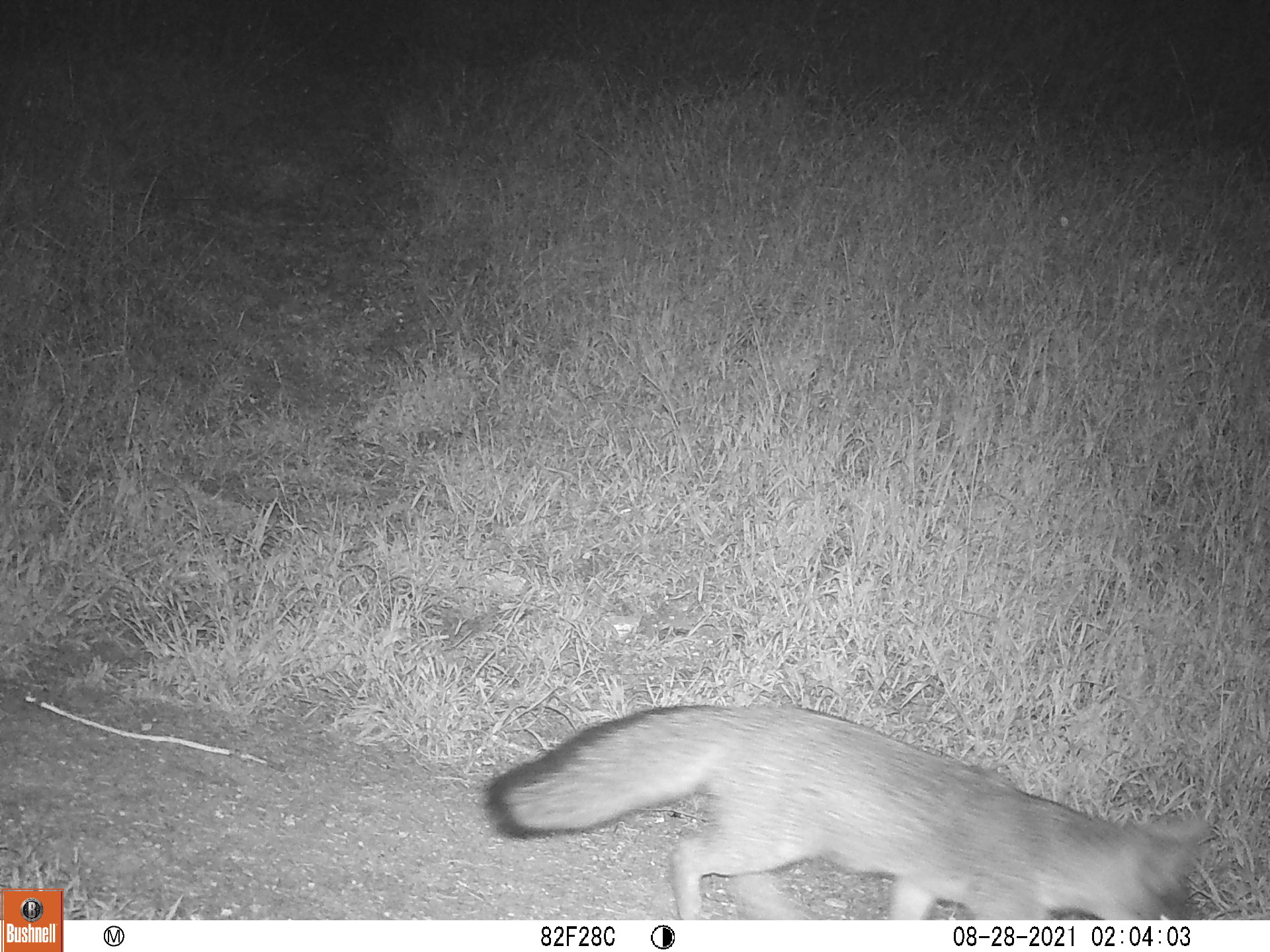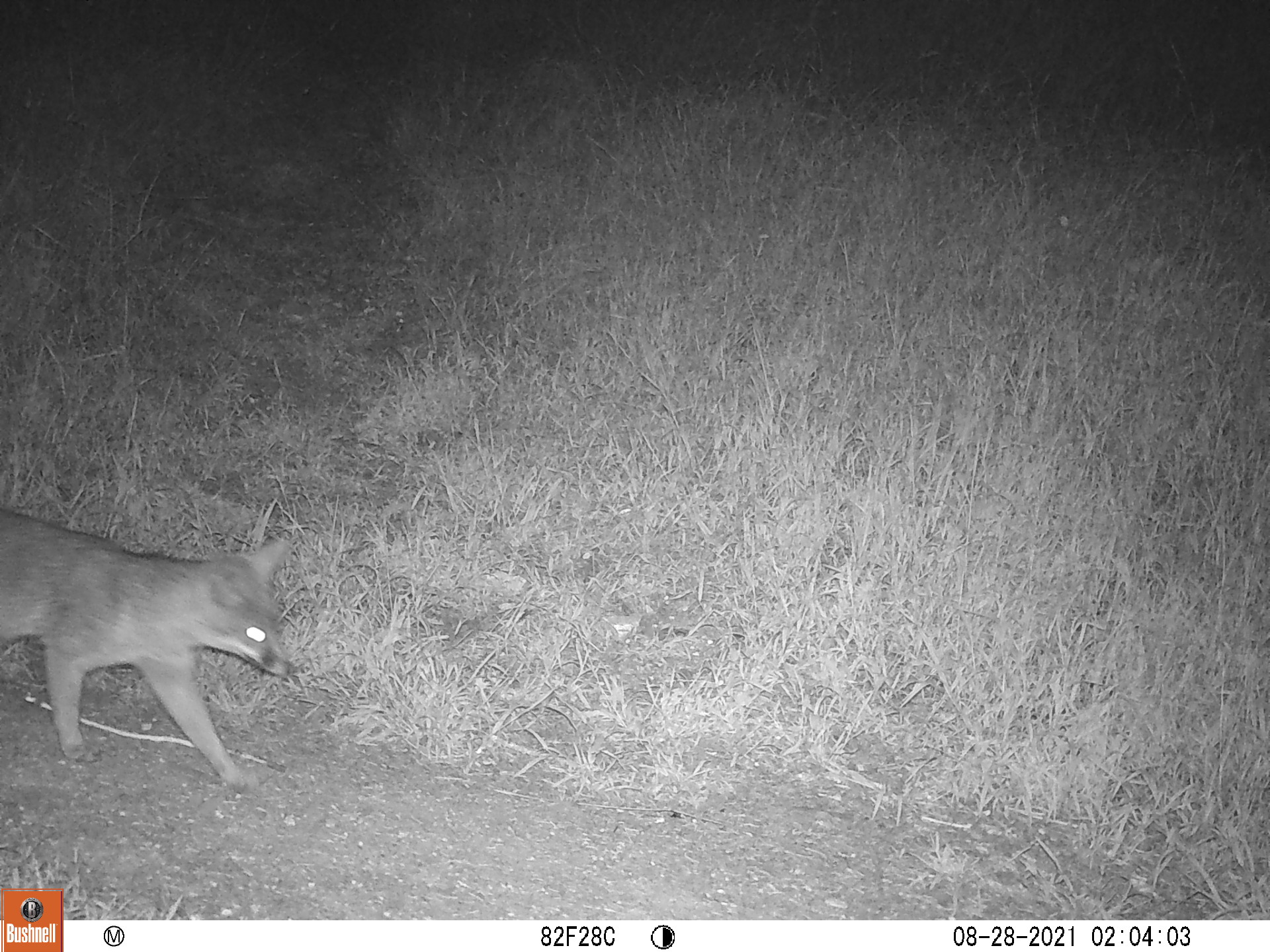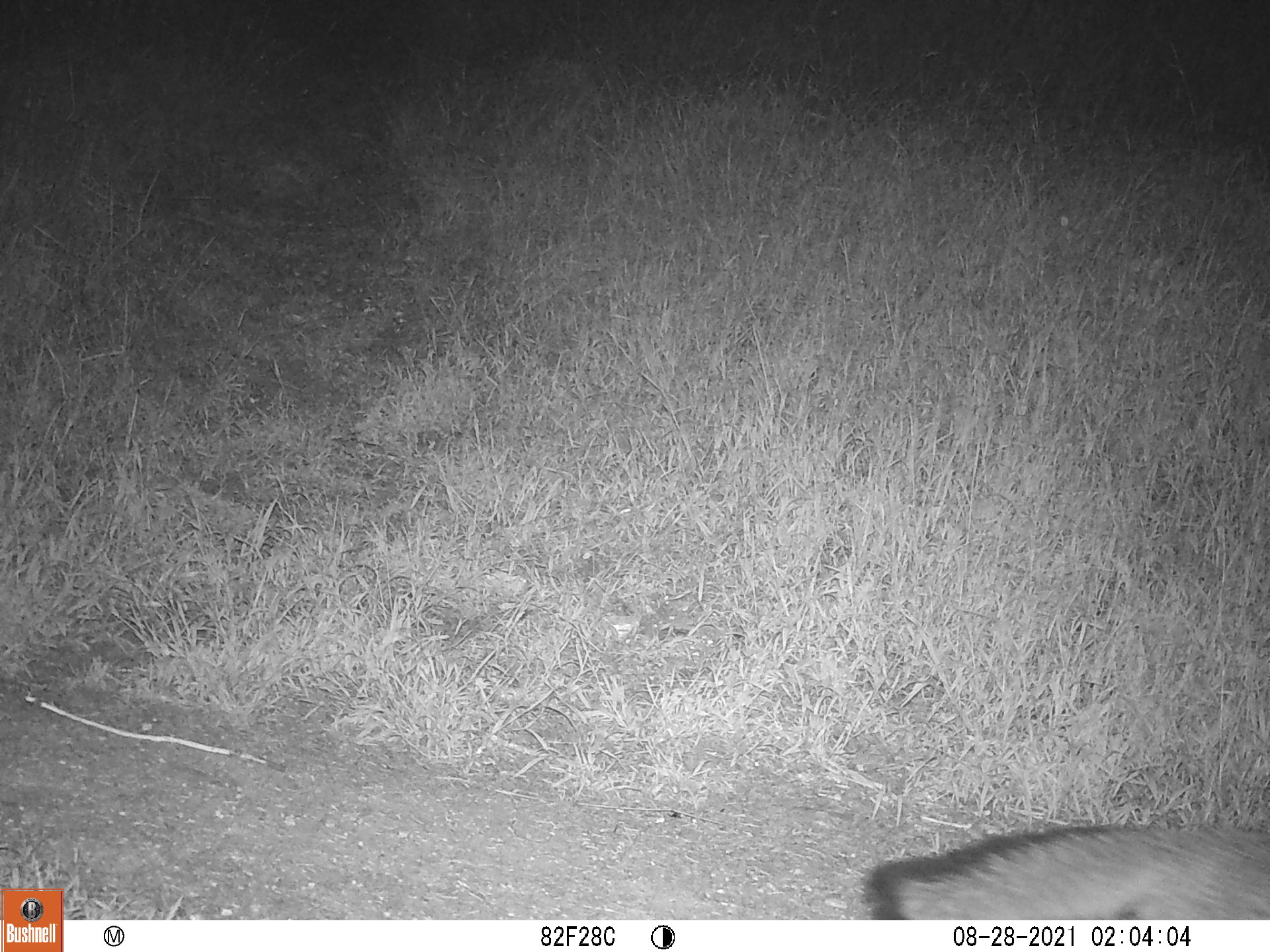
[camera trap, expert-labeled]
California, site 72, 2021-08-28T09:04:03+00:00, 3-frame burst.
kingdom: Animalia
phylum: Chordata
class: Mammalia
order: Carnivora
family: Canidae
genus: Urocyon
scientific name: Urocyon cinereoargenteus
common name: gray fox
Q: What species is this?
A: Gray fox (Urocyon cinereoargenteus).